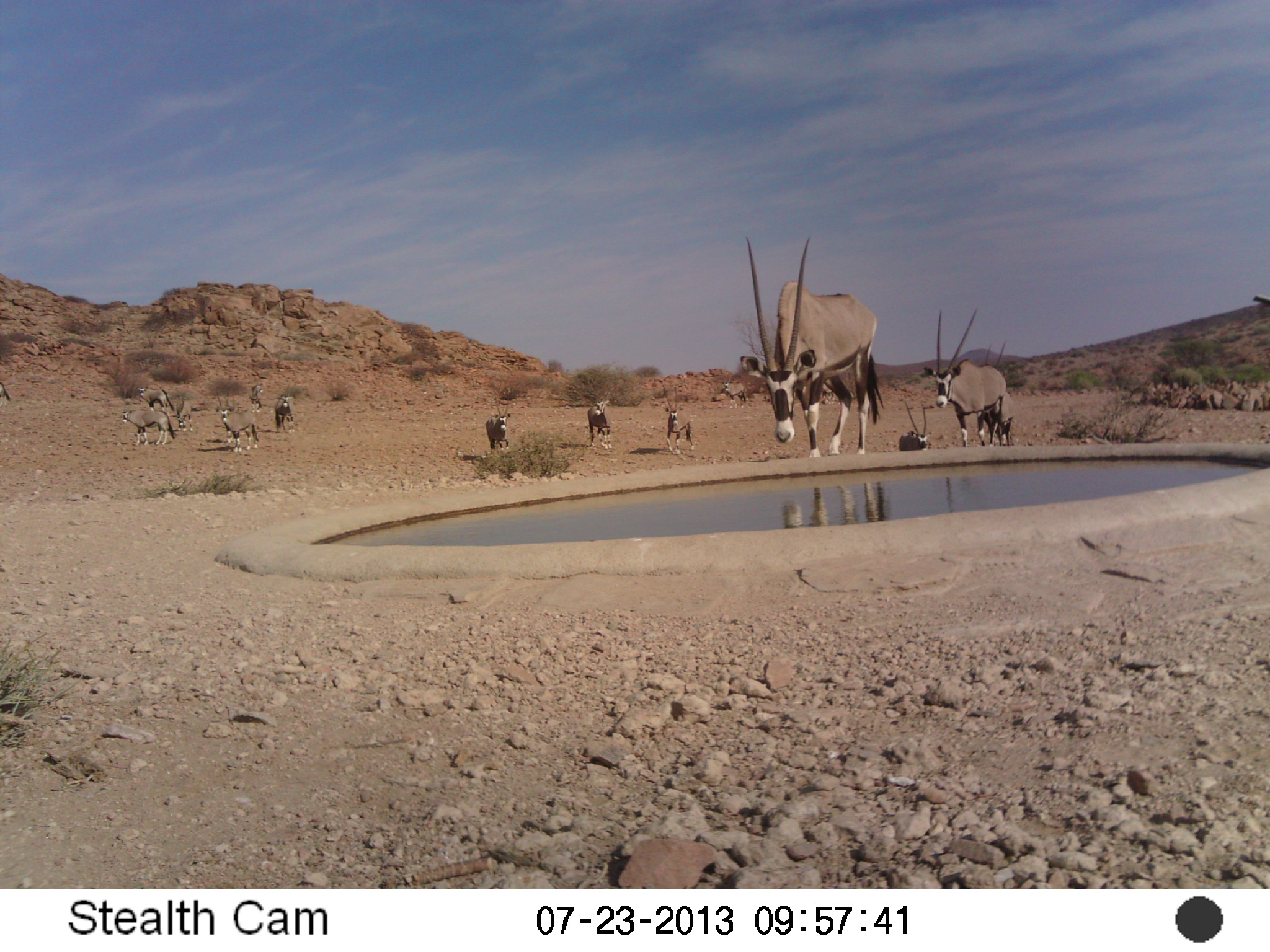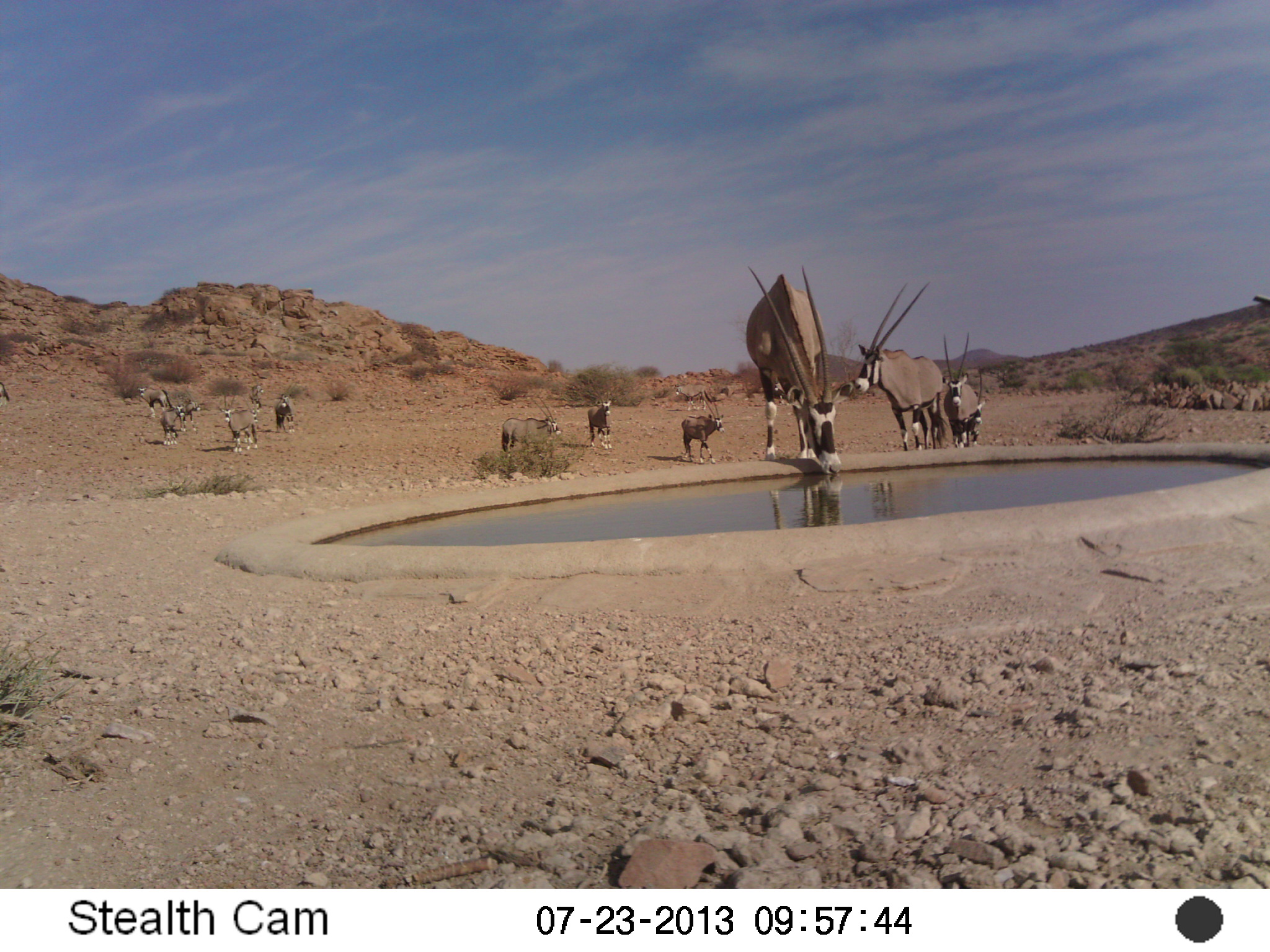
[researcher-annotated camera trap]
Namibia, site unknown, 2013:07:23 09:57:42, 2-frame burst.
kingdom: Animalia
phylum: Chordata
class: Mammalia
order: Artiodactyla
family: Bovidae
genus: Oryx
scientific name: Oryx gazella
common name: gemsbok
Oryx gazella (gemsbok).